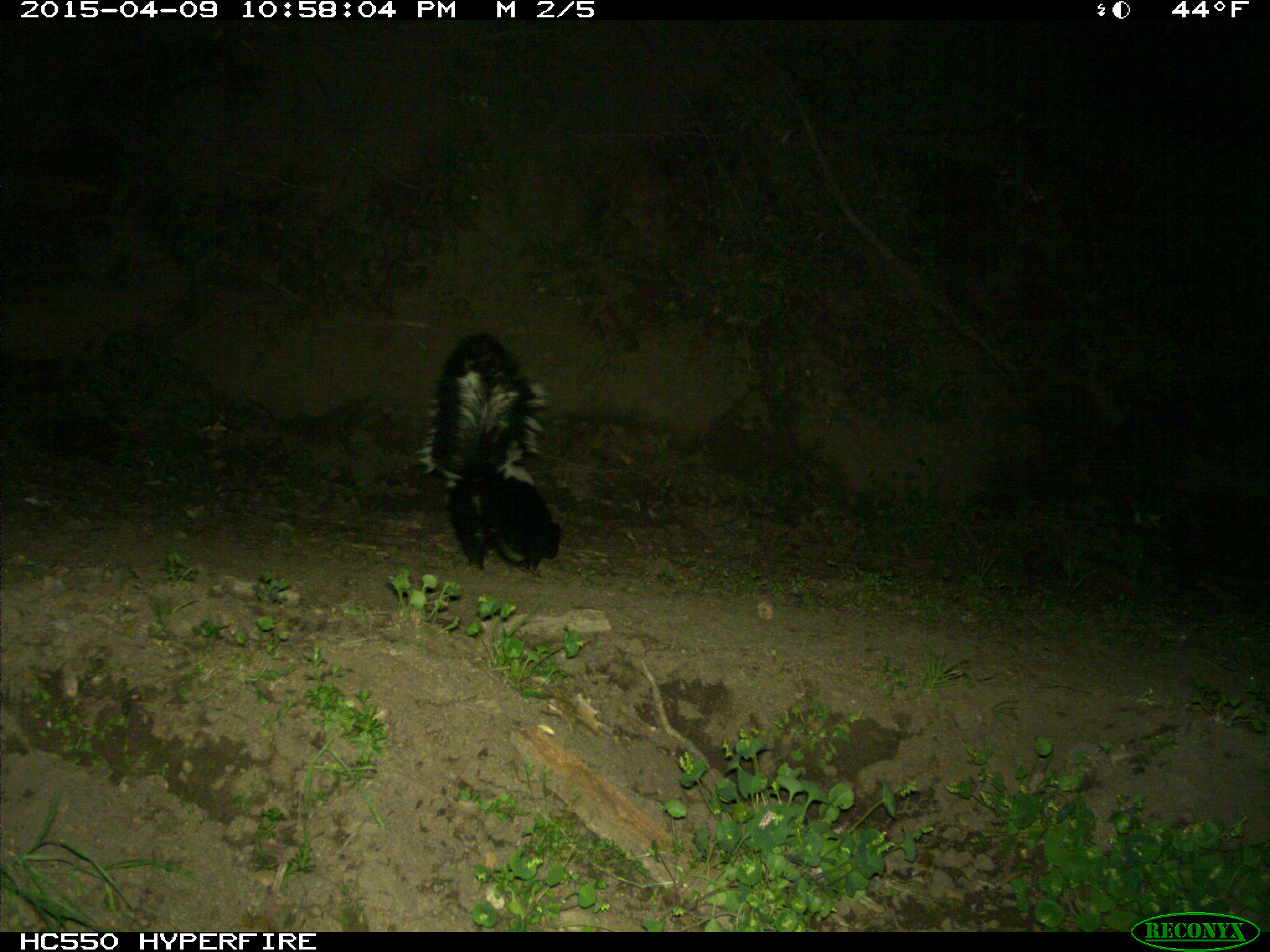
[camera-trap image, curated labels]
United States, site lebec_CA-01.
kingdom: Animalia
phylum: Chordata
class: Mammalia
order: Carnivora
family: Mephitidae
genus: Mephitis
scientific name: Mephitis mephitis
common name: striped skunk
Mephitis mephitis (striped skunk).